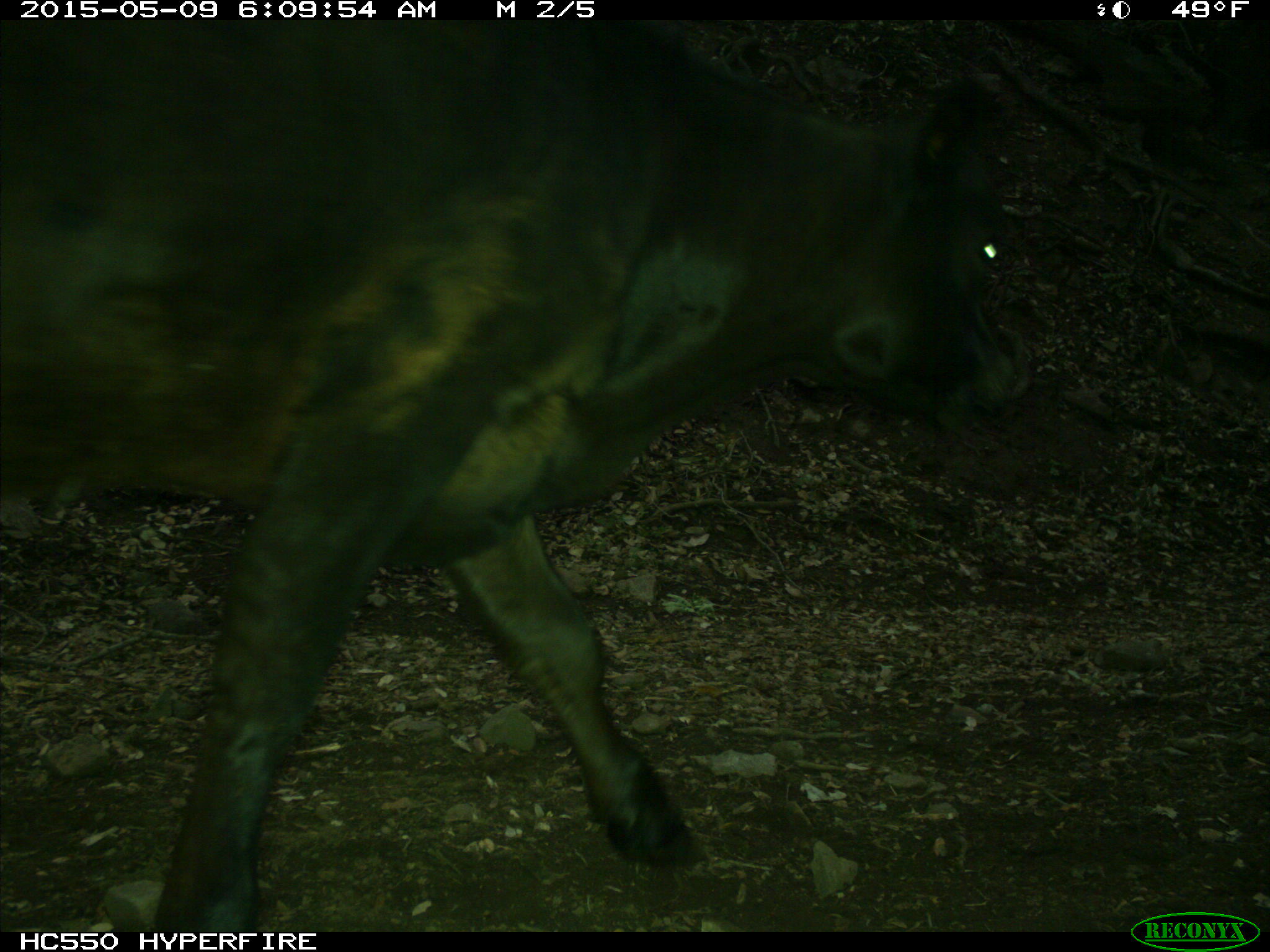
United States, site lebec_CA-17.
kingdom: Animalia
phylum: Chordata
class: Mammalia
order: Artiodactyla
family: Bovidae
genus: Bos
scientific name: Bos taurus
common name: domestic cow